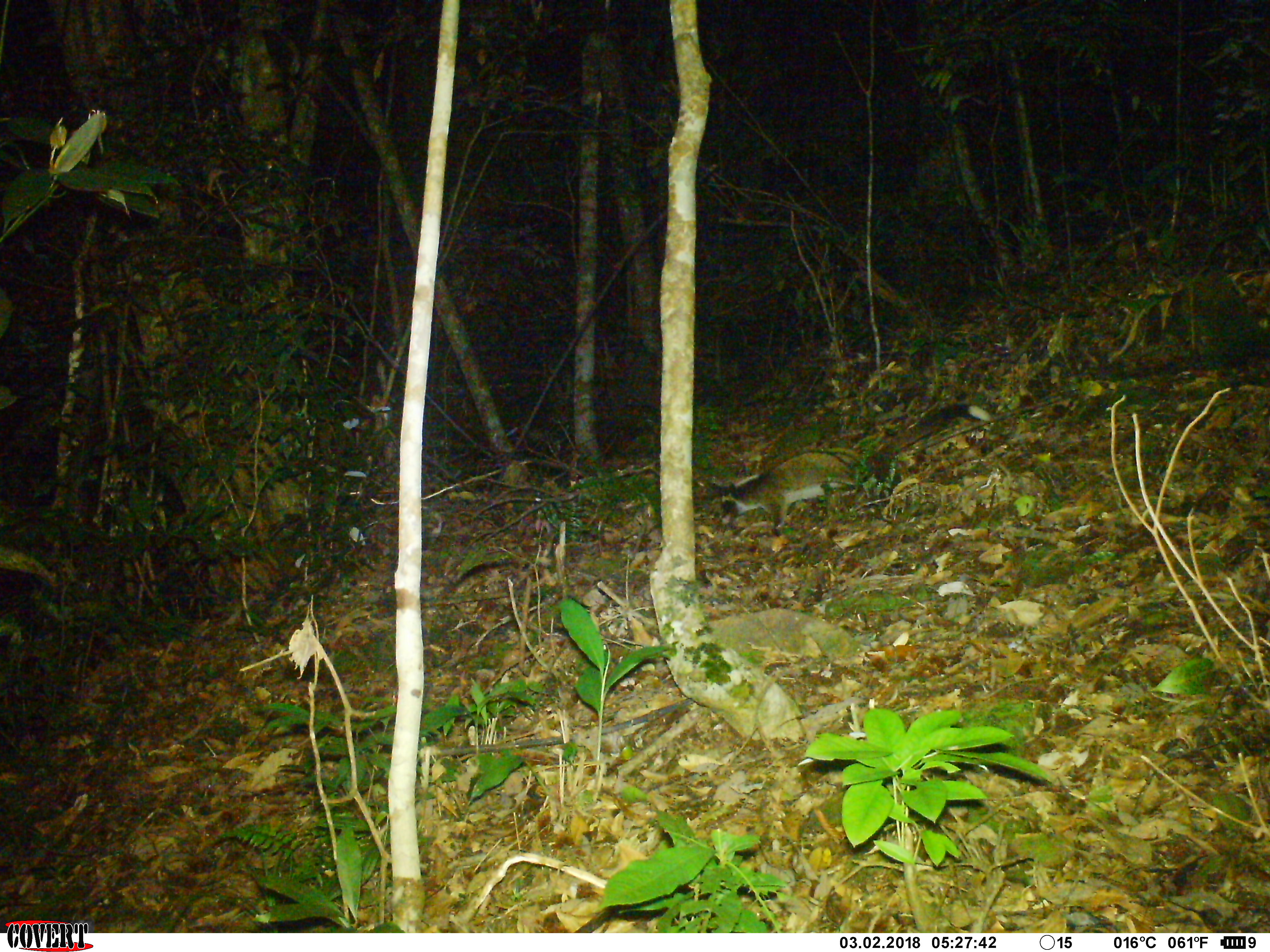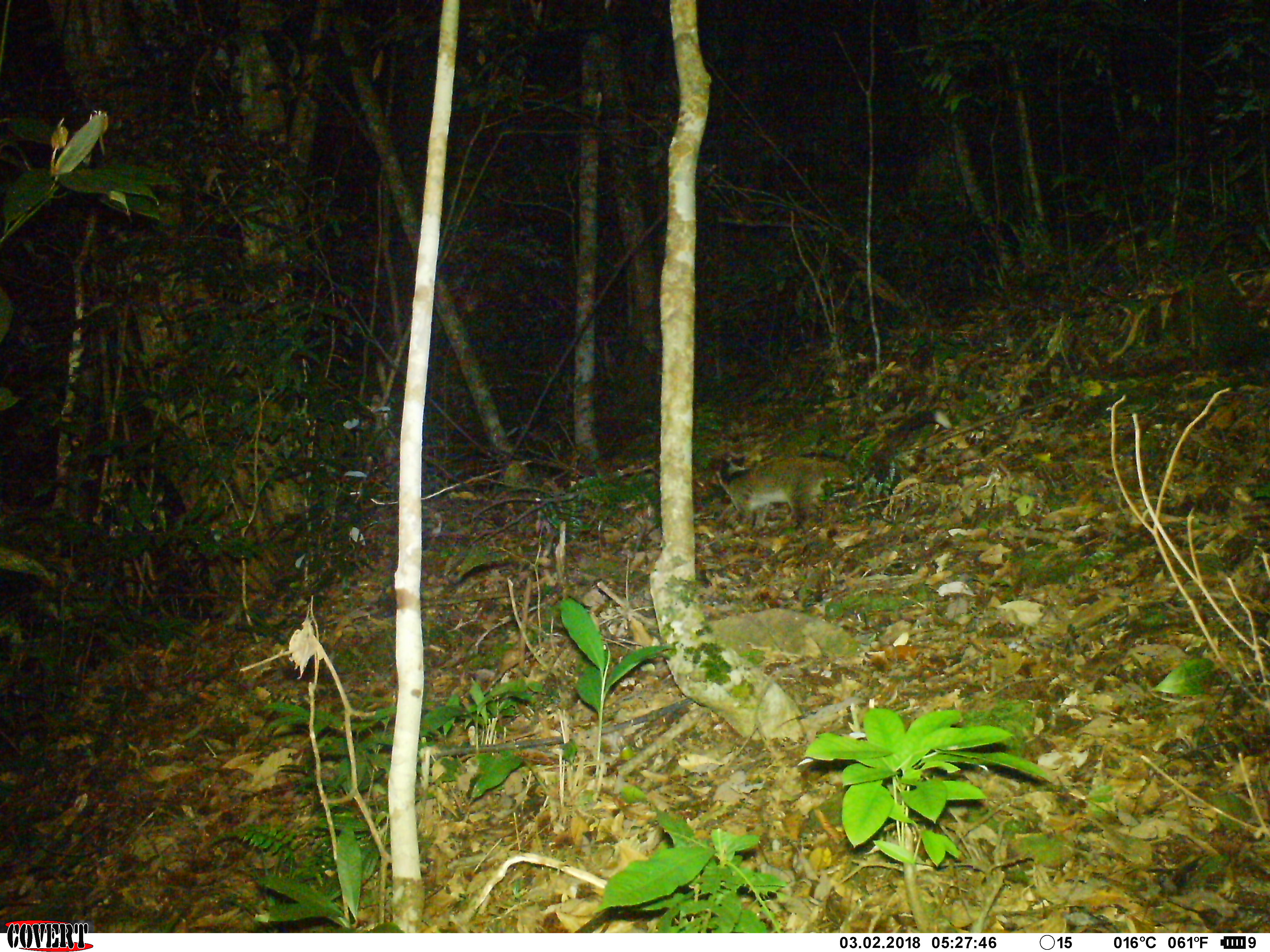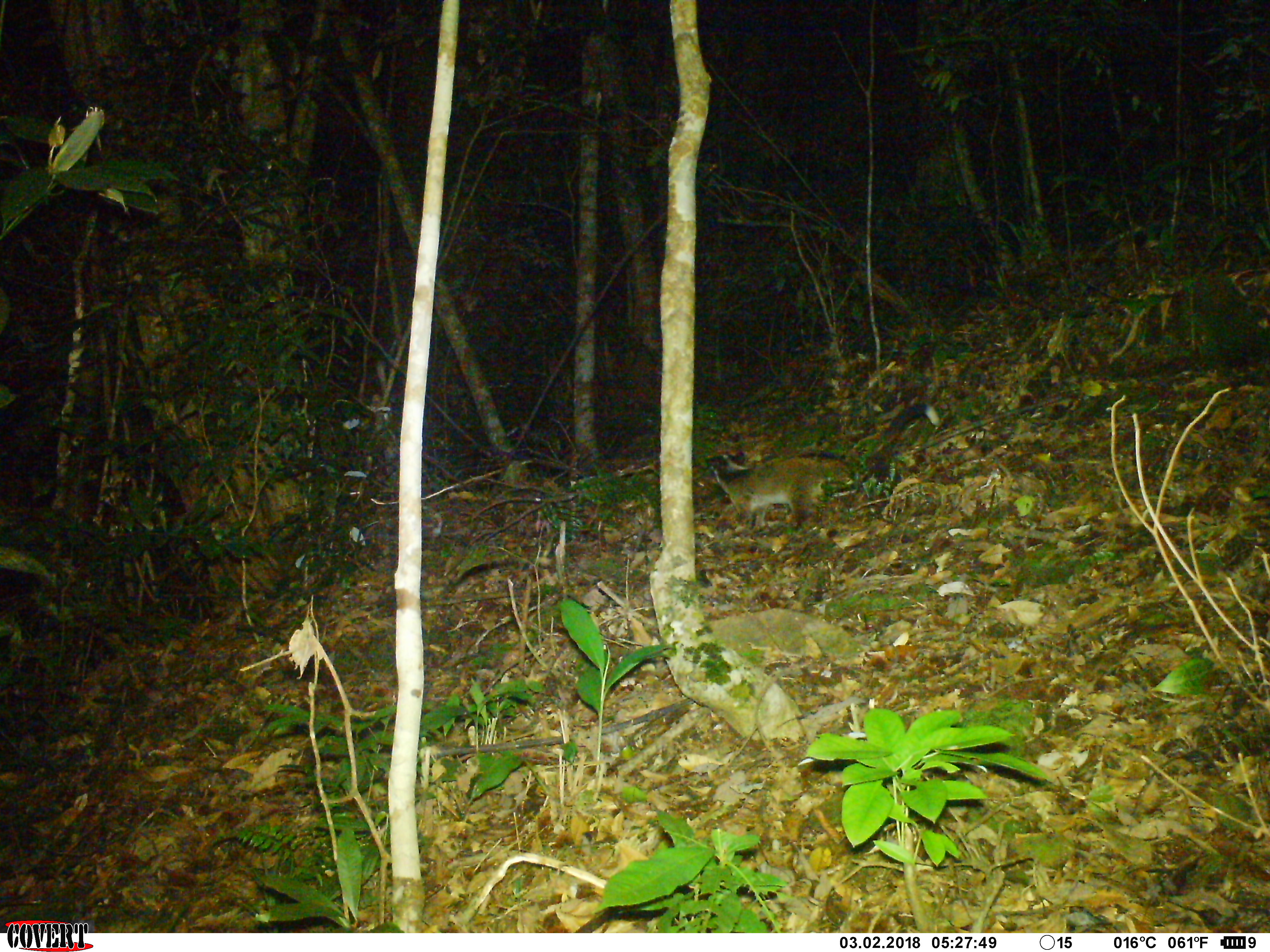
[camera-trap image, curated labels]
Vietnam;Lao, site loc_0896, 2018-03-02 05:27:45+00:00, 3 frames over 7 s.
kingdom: Animalia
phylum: Chordata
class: Mammalia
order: Carnivora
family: Viverridae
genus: Paguma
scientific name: Paguma larvata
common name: masked palm civet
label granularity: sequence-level